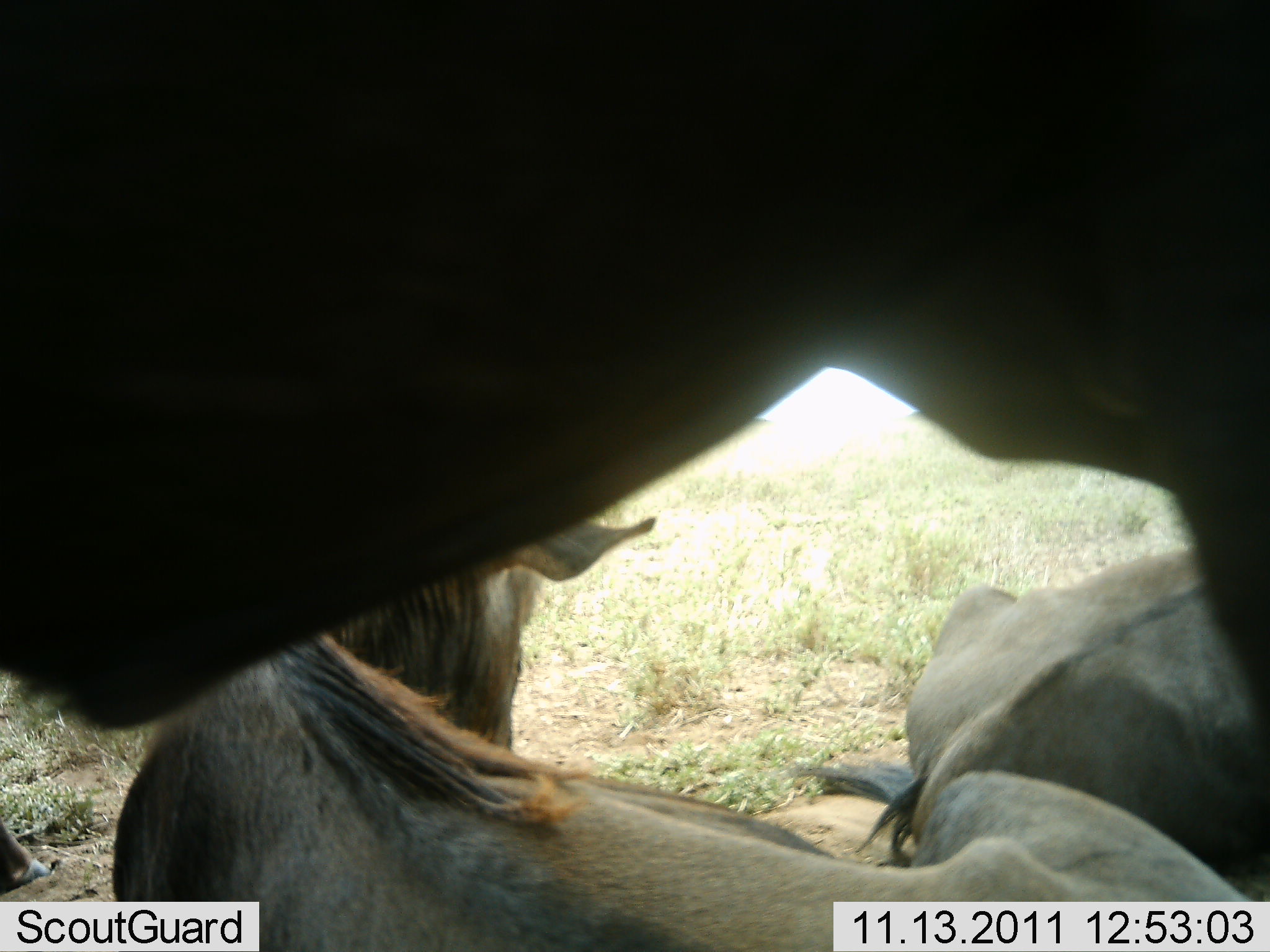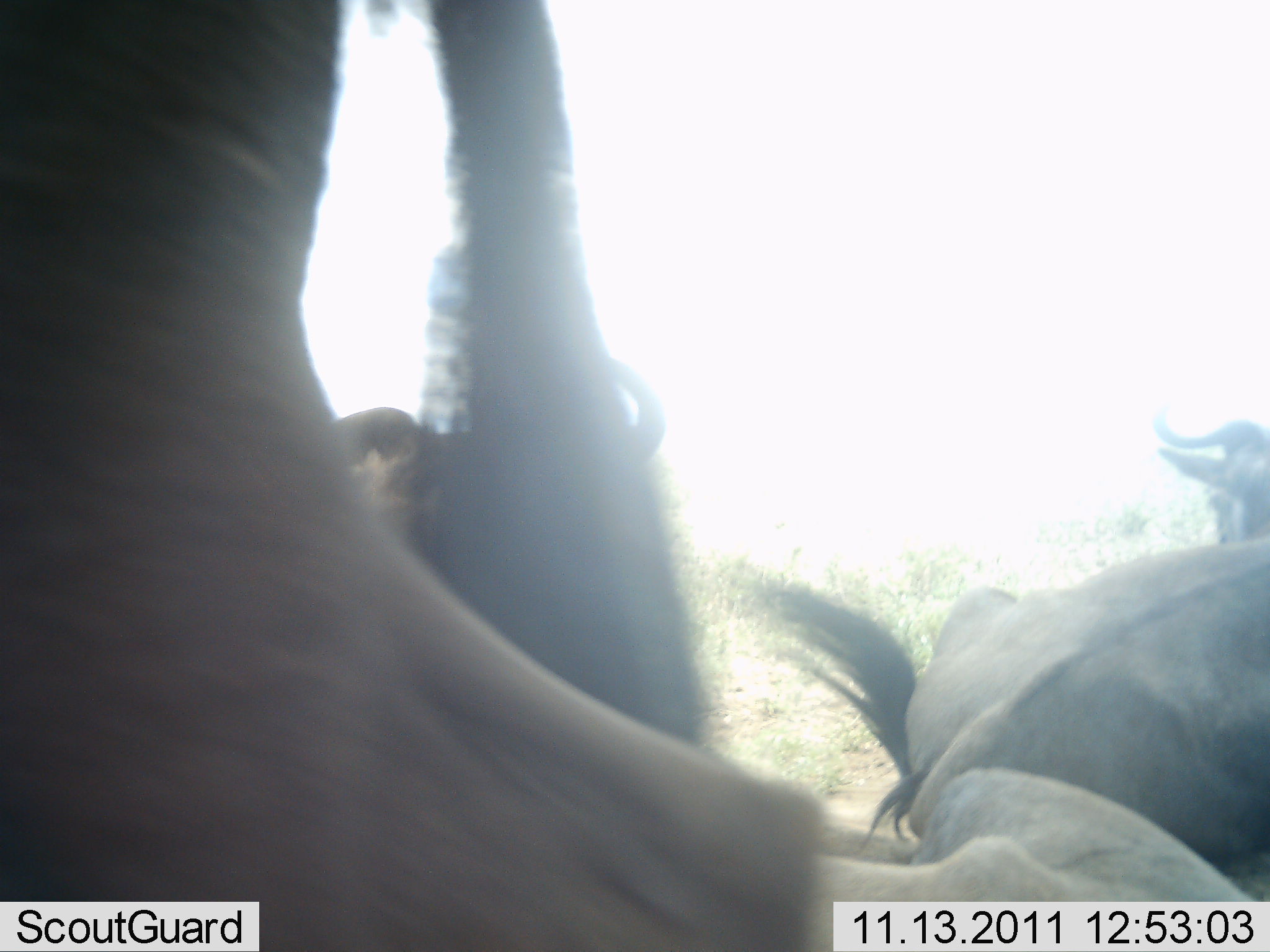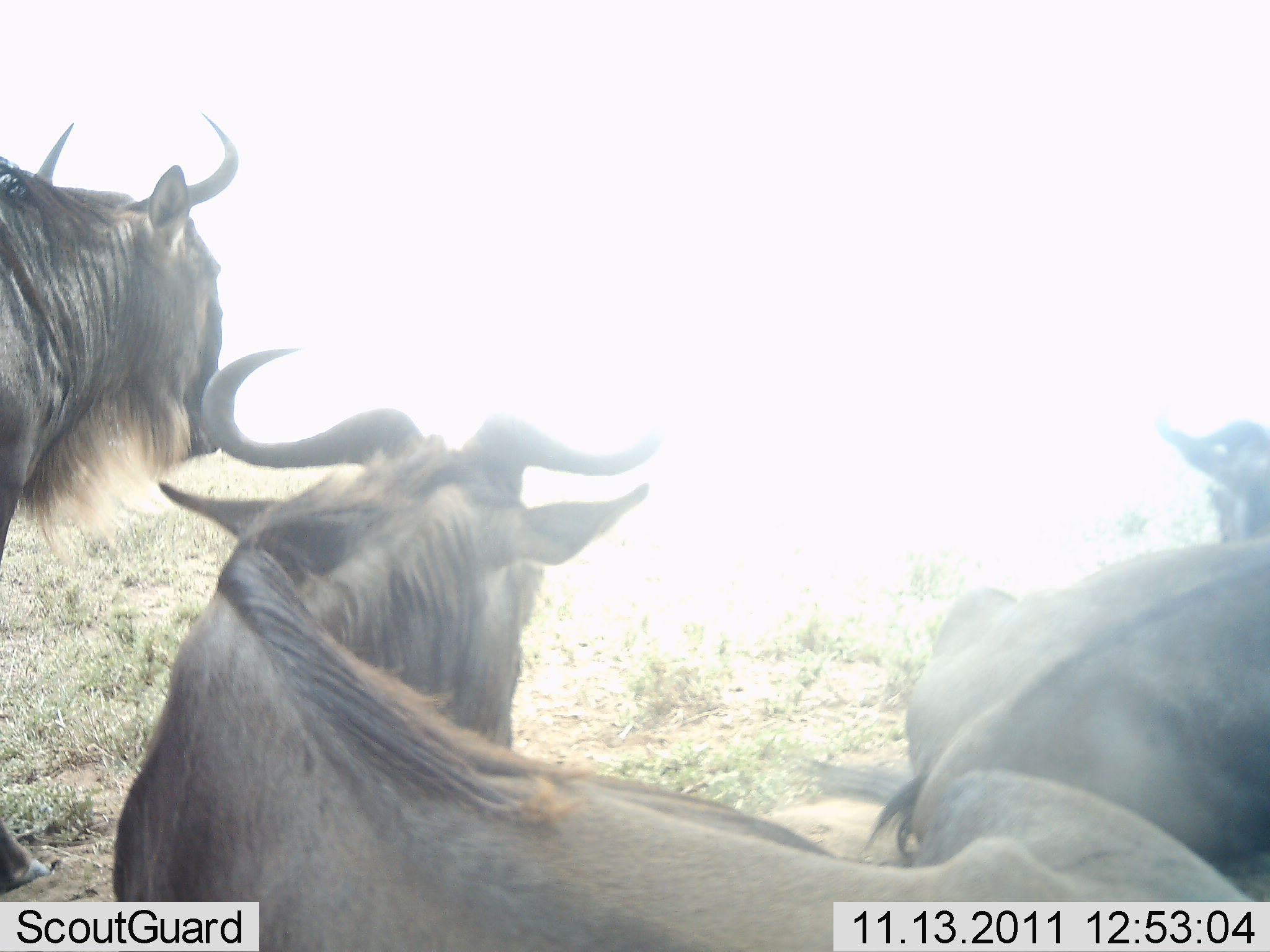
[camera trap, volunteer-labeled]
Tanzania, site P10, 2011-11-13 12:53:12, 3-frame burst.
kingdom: Animalia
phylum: Chordata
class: Mammalia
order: Artiodactyla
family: Bovidae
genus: Connochaetes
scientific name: Connochaetes taurinus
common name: blue wildebeest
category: wildebeest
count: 4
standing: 46%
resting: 100%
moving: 23%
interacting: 8%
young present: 8%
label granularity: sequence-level